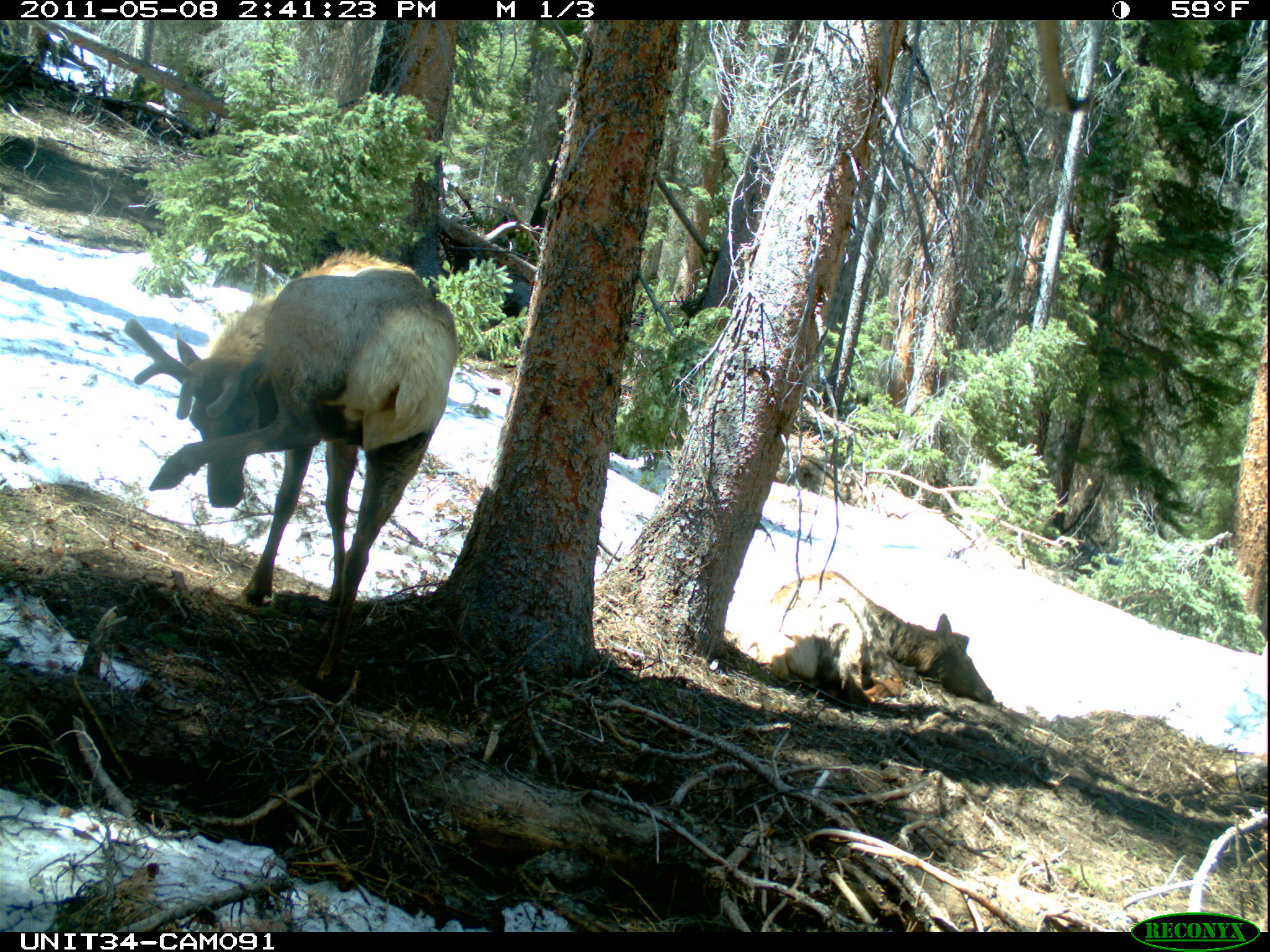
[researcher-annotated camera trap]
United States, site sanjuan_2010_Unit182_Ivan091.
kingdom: Animalia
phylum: Chordata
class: Mammalia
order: Artiodactyla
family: Cervidae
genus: Cervus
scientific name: Cervus elaphus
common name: red deer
Cervus elaphus (red deer).